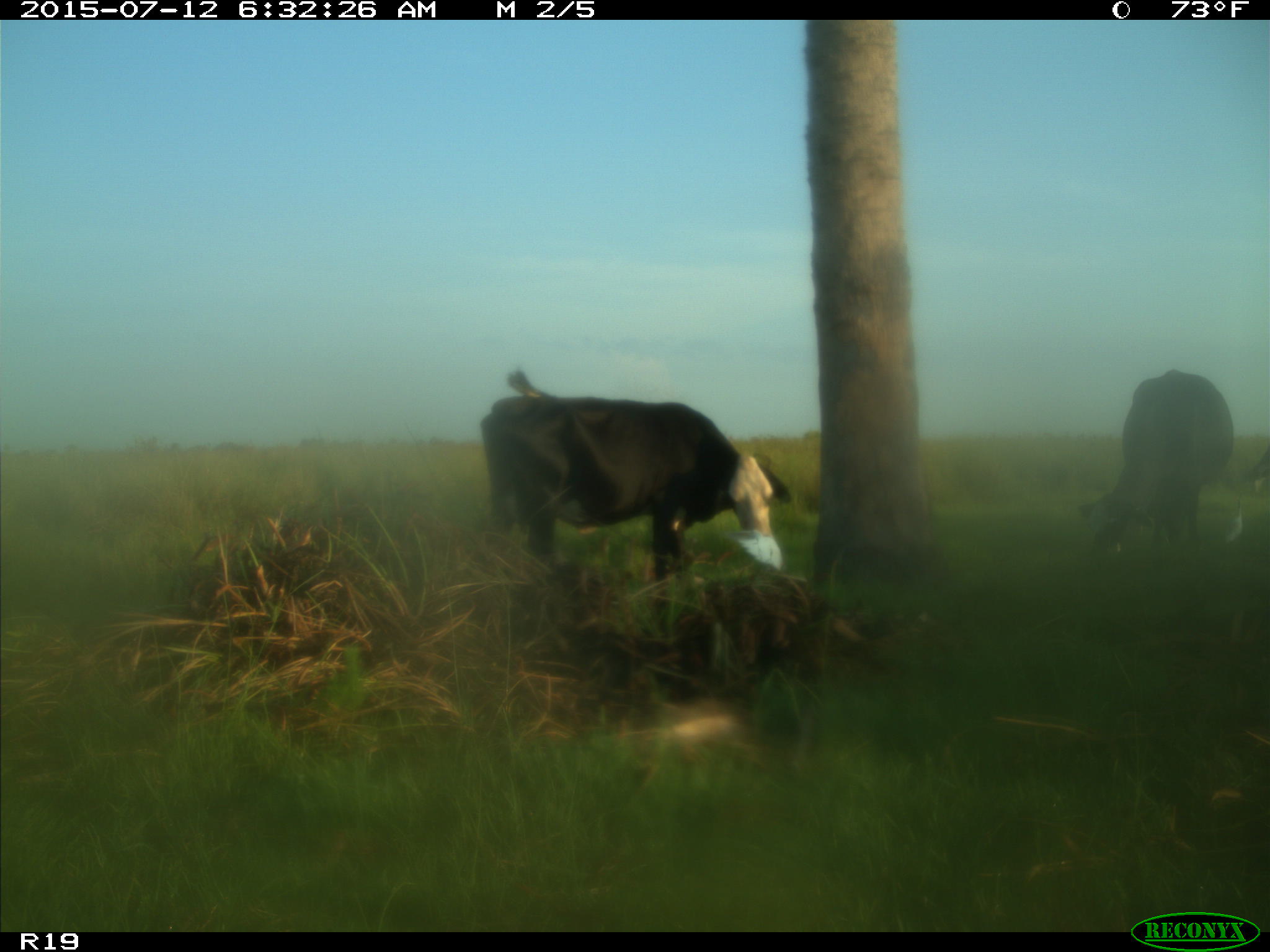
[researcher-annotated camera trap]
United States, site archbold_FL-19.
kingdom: Animalia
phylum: Chordata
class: Mammalia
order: Artiodactyla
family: Bovidae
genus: Bos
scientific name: Bos taurus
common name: domestic cow